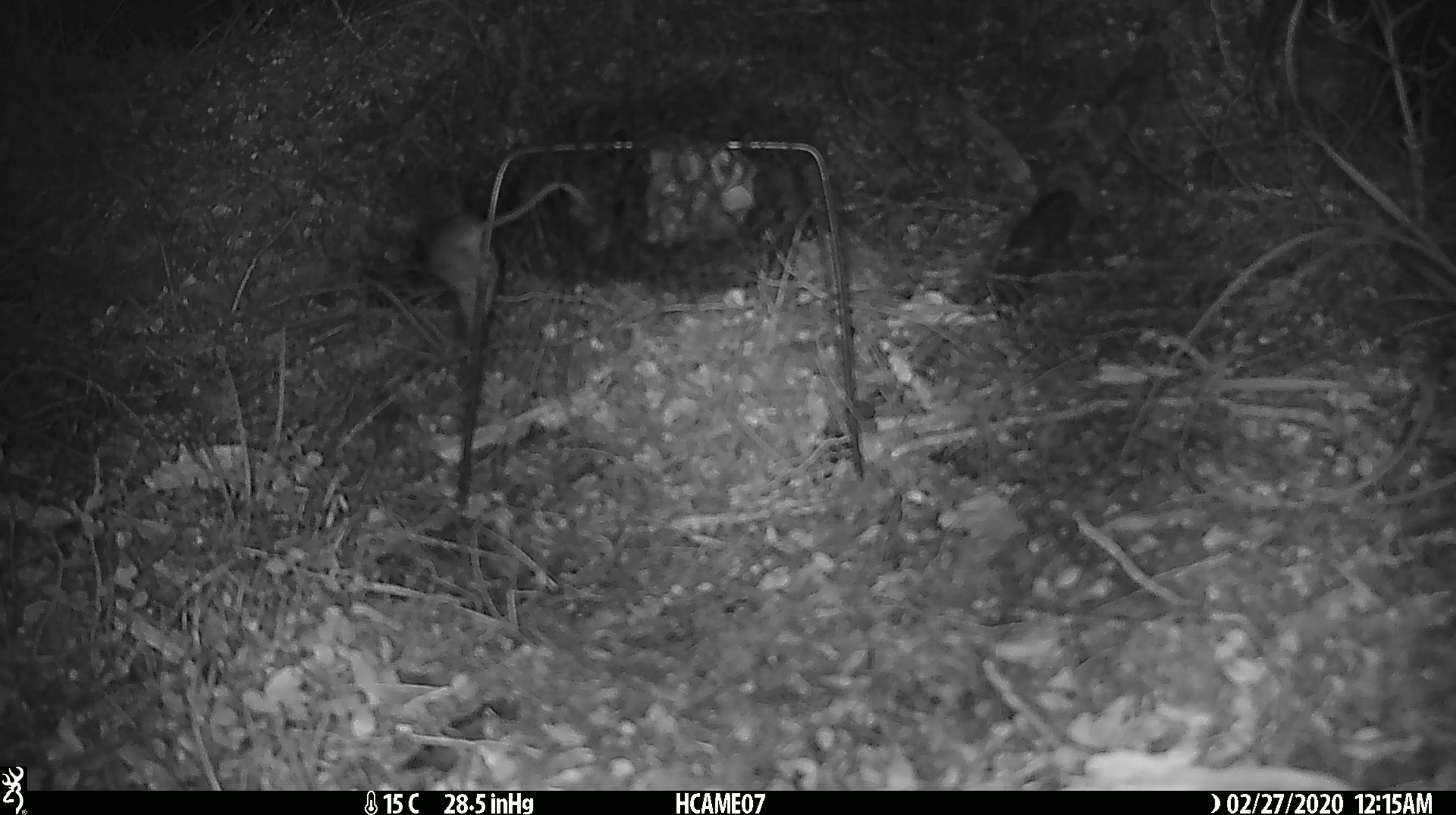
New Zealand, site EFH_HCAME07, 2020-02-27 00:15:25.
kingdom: Animalia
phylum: Chordata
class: Mammalia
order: Rodentia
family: Muridae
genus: Mus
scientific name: Mus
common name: mouse